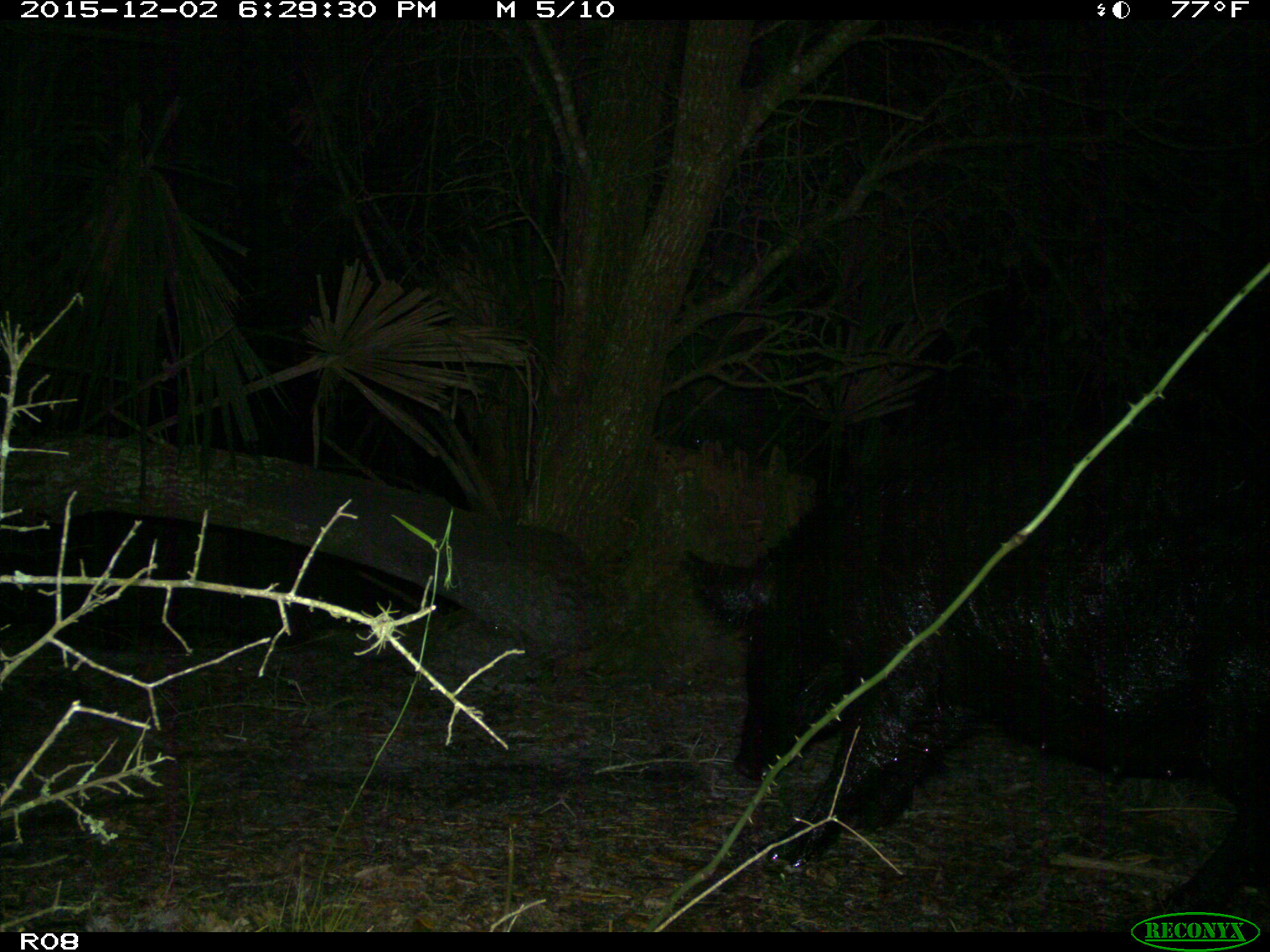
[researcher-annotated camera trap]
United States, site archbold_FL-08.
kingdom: Animalia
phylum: Chordata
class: Mammalia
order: Artiodactyla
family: Suidae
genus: Sus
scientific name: Sus scrofa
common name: wild boar